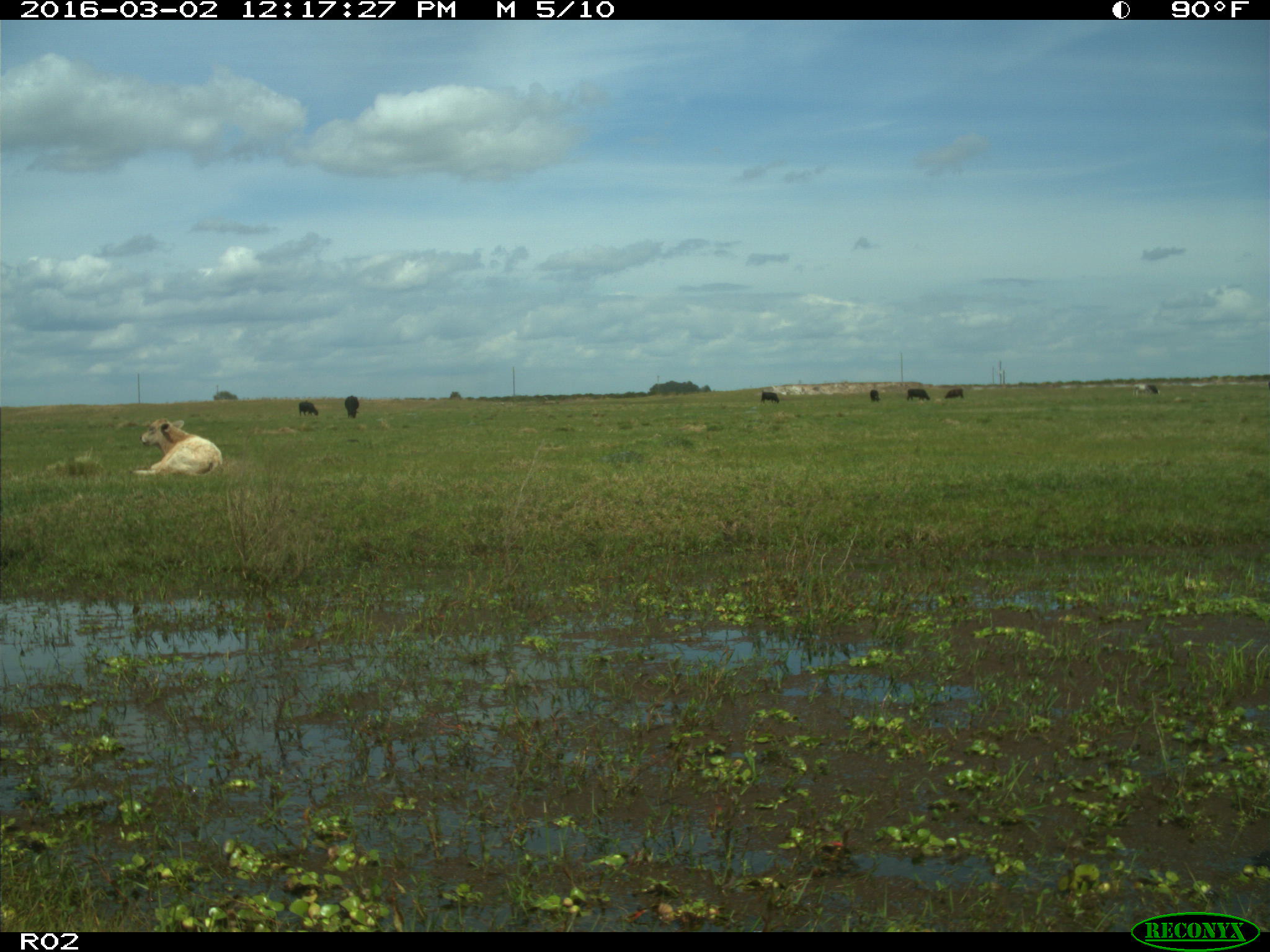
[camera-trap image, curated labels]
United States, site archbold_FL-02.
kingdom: Animalia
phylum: Chordata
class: Mammalia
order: Artiodactyla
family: Bovidae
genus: Bos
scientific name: Bos taurus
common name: domestic cow